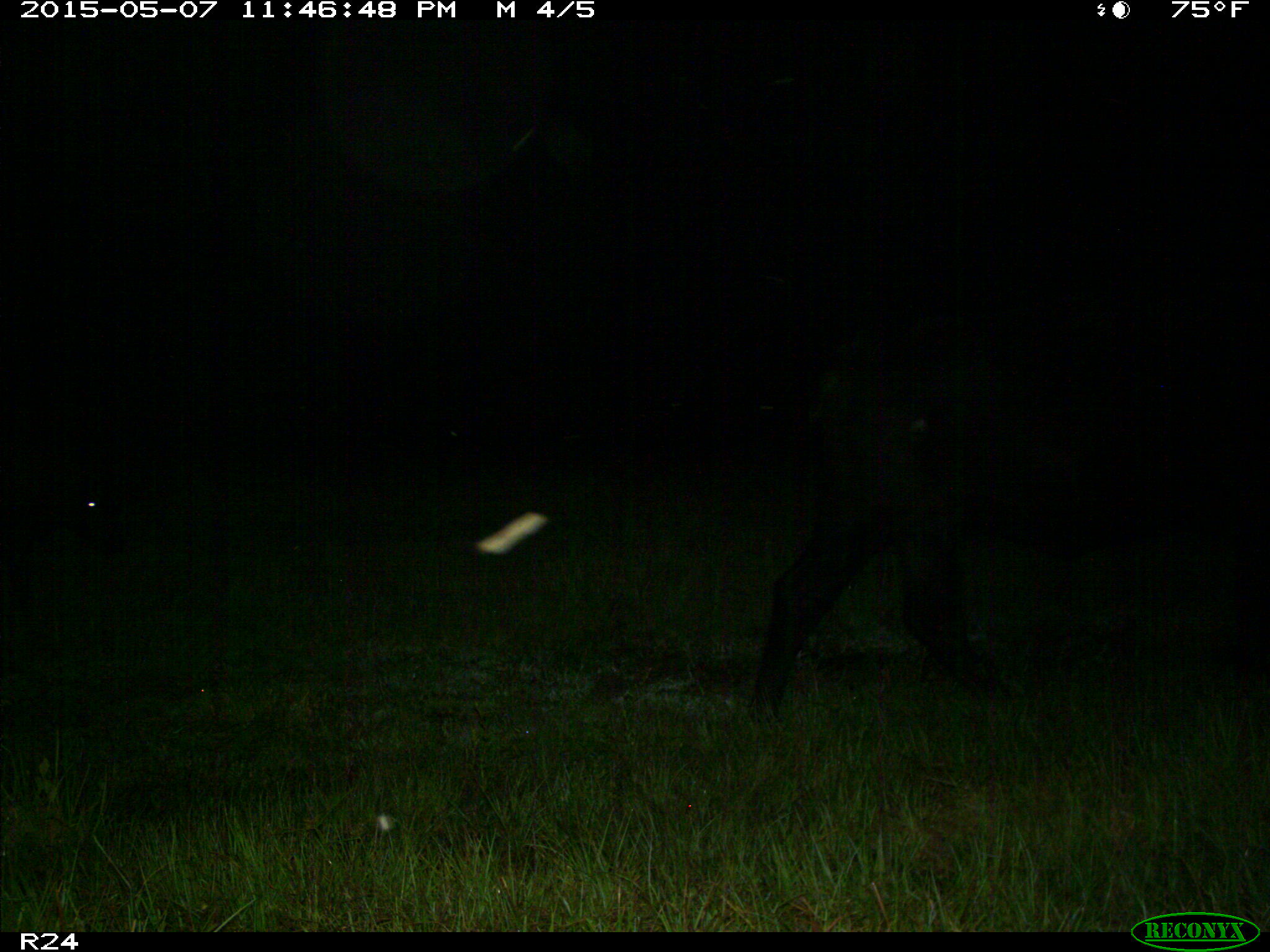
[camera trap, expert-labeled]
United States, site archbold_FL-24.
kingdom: Animalia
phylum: Chordata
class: Mammalia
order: Artiodactyla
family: Bovidae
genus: Bos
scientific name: Bos taurus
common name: domestic cow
Bos taurus (domestic cow).